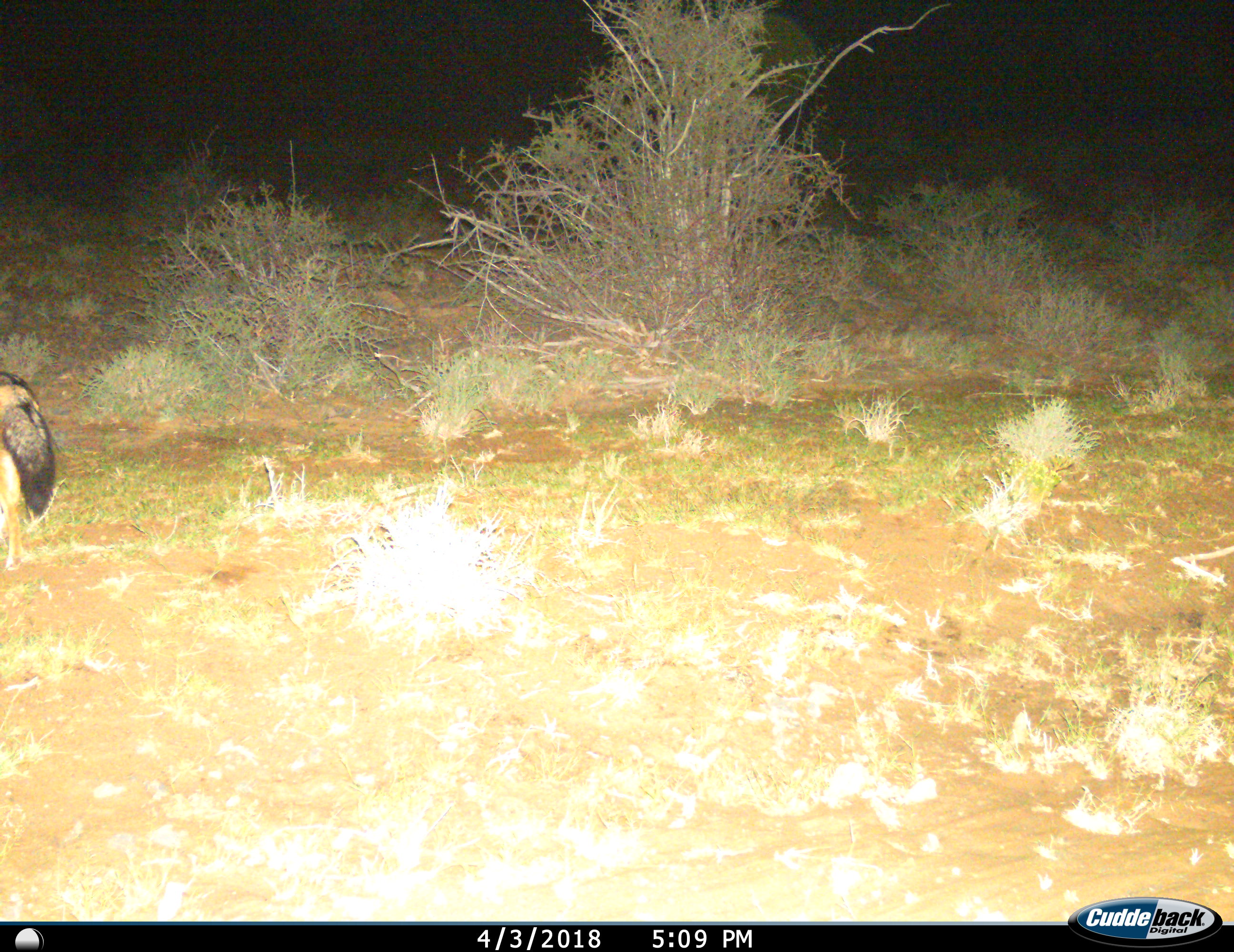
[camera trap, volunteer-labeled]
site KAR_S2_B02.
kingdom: Animalia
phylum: Chordata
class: Mammalia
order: Carnivora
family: Canidae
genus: Lupulella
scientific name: Lupulella mesomelas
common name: black-backed jackal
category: jackalblackbacked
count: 1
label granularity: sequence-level